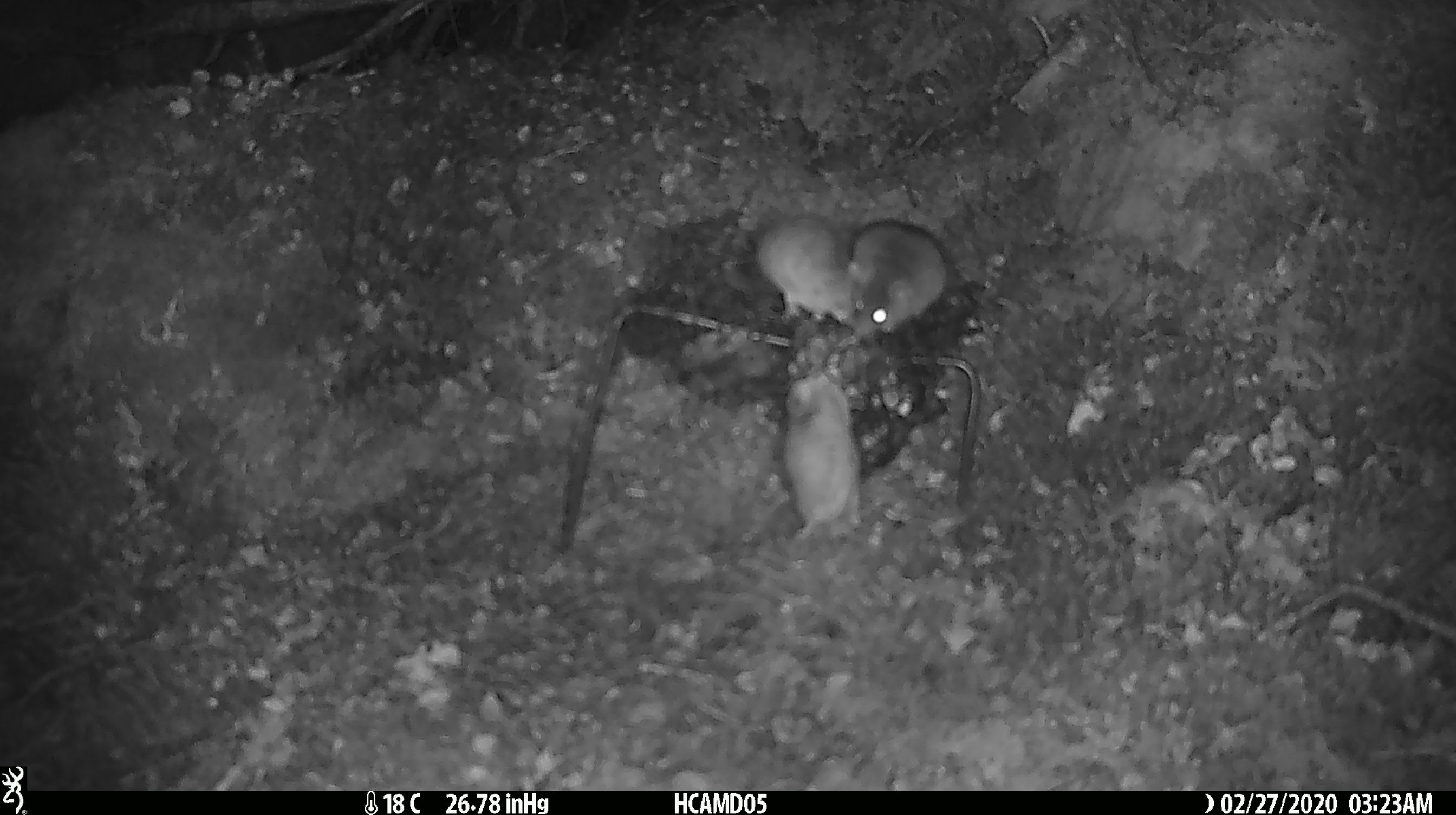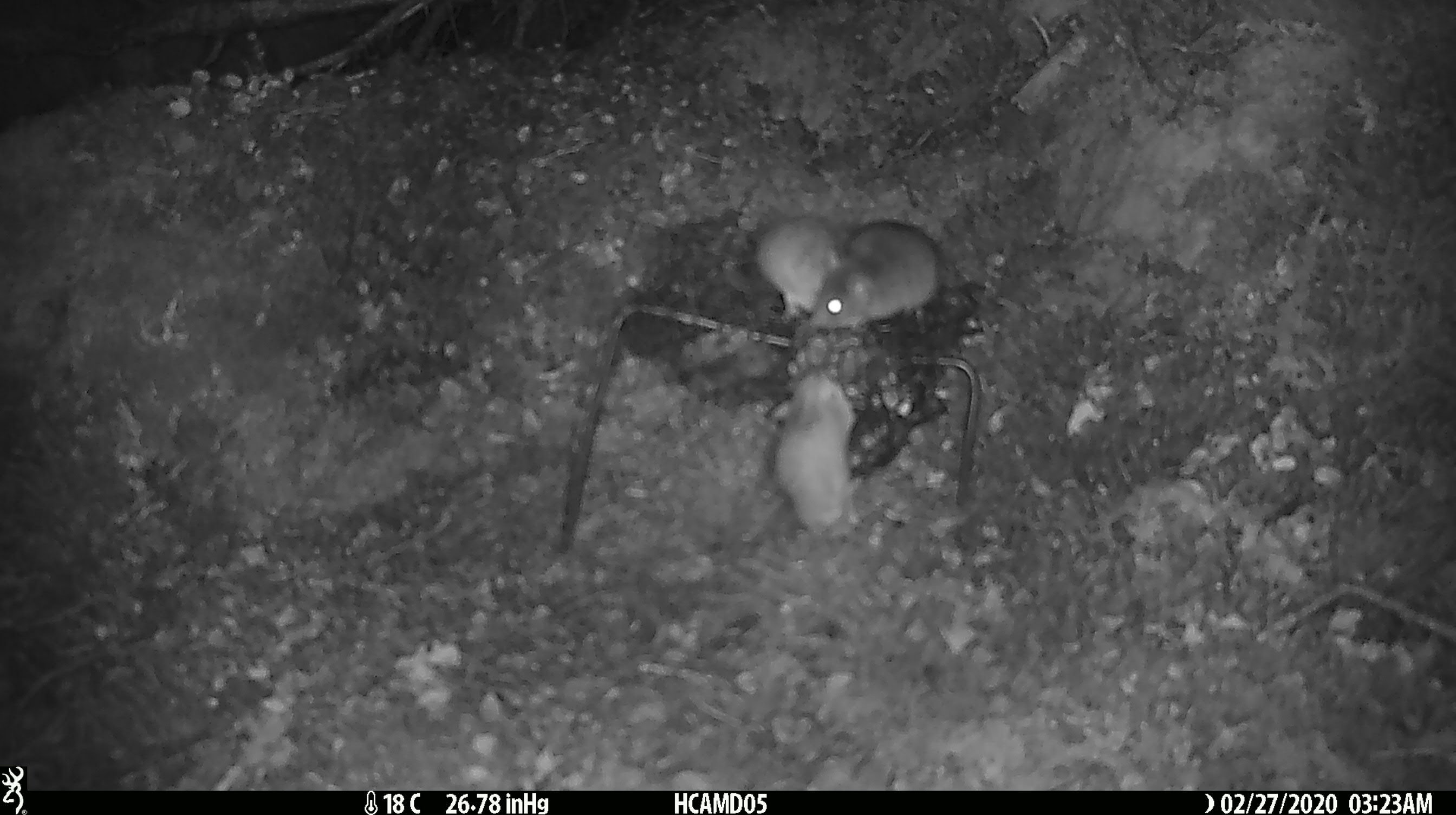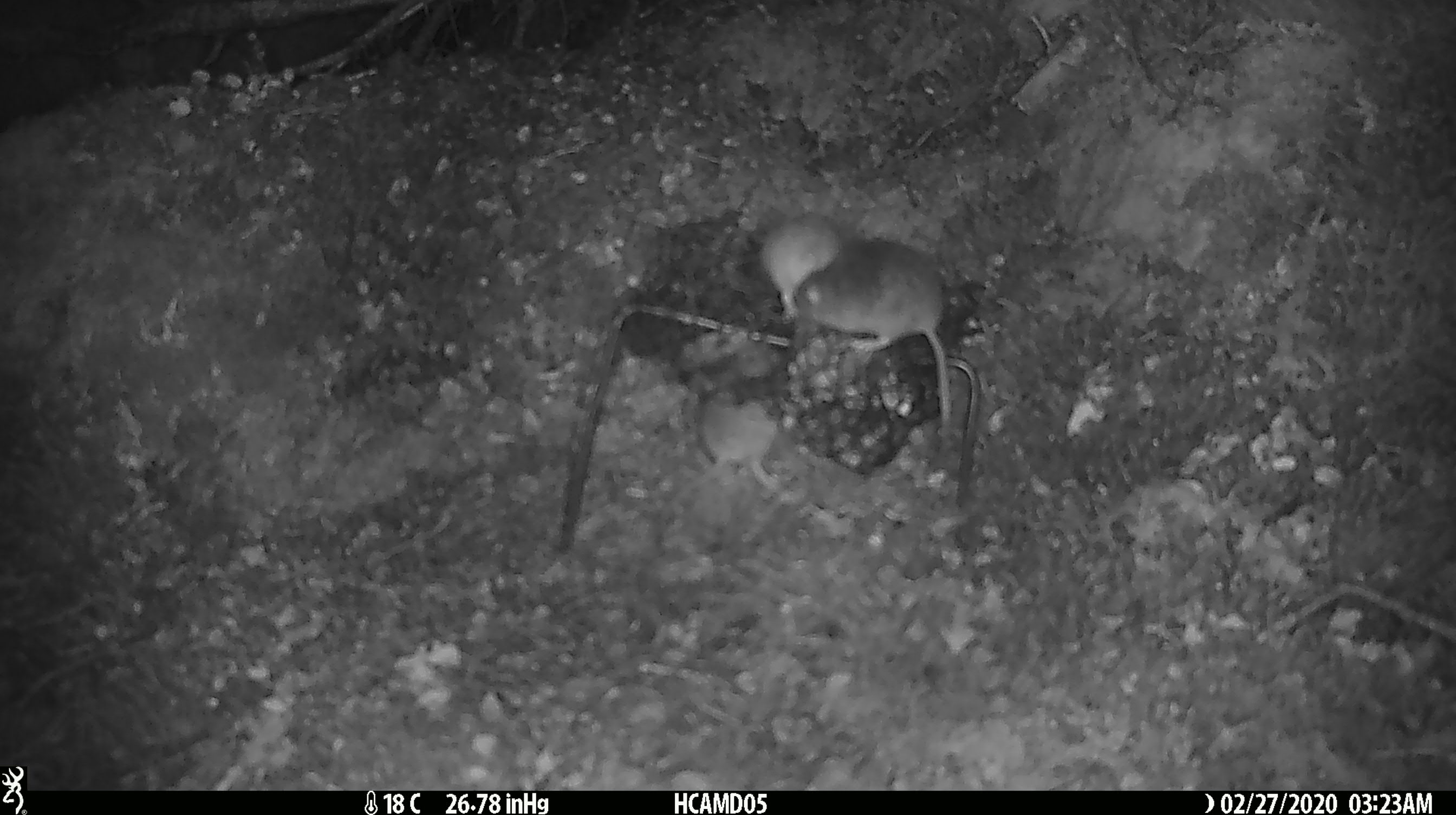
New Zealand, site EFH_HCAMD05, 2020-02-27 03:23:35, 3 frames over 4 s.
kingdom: Animalia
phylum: Chordata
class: Mammalia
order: Rodentia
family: Muridae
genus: Mus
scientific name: Mus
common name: mouse